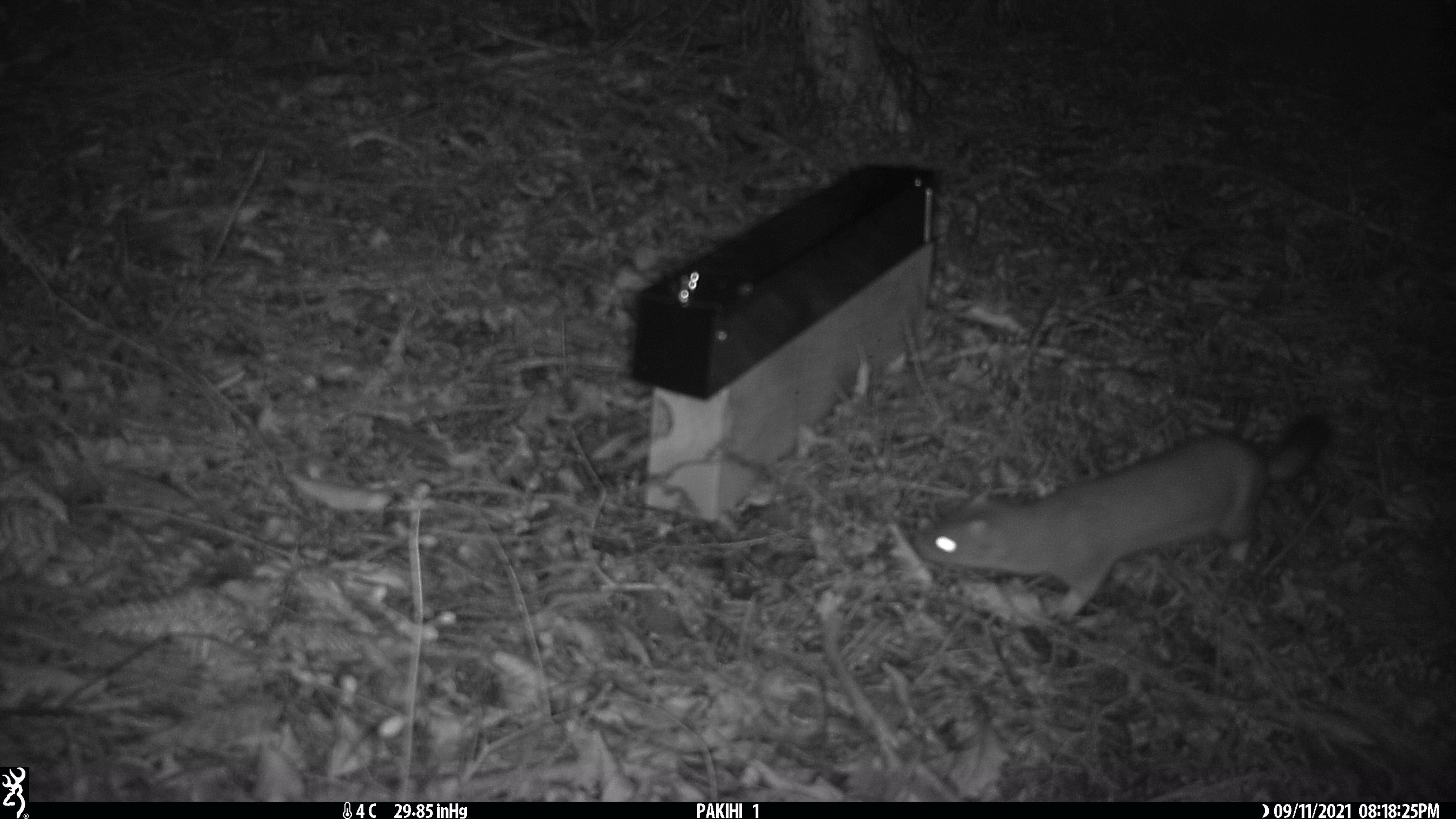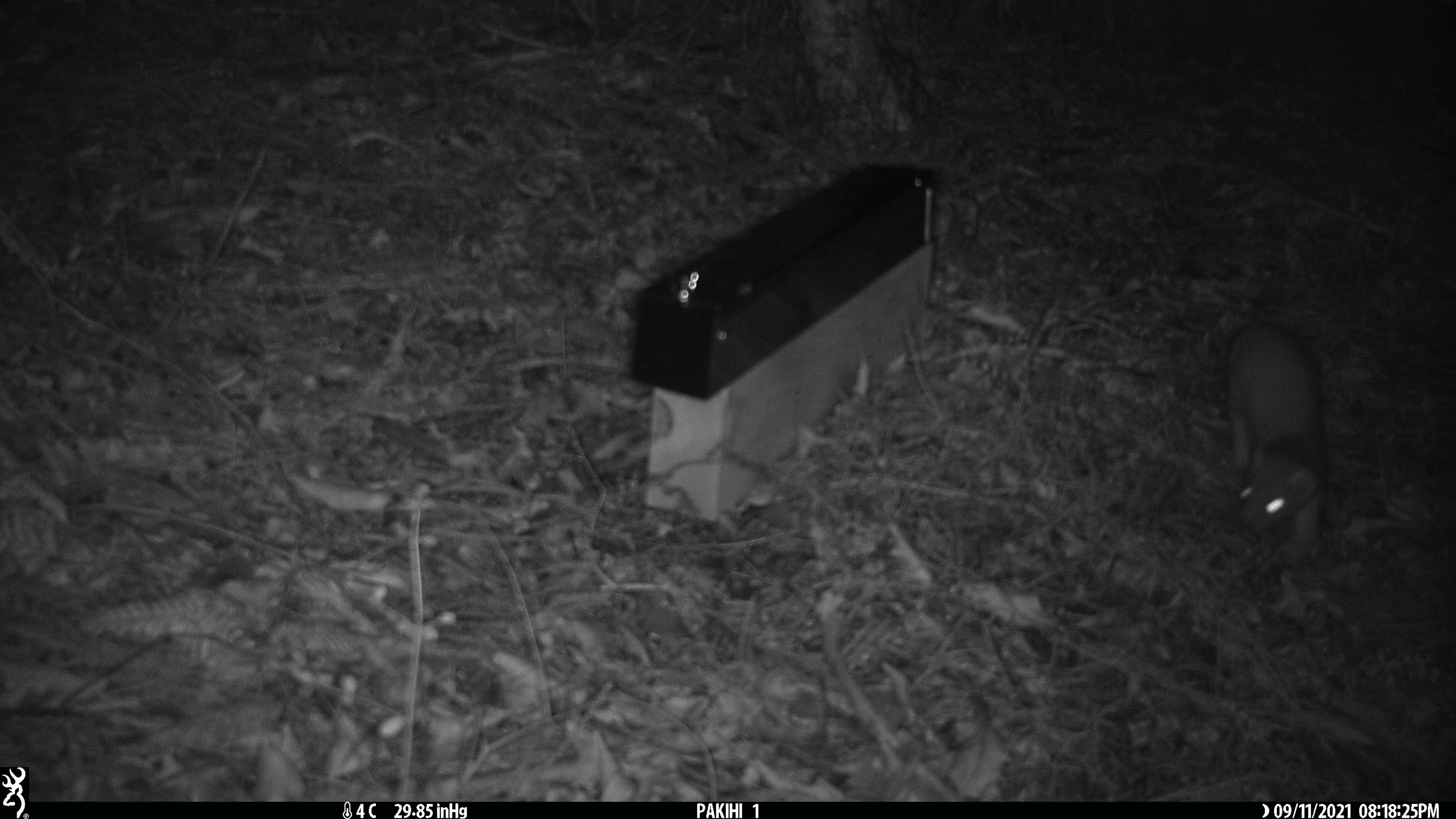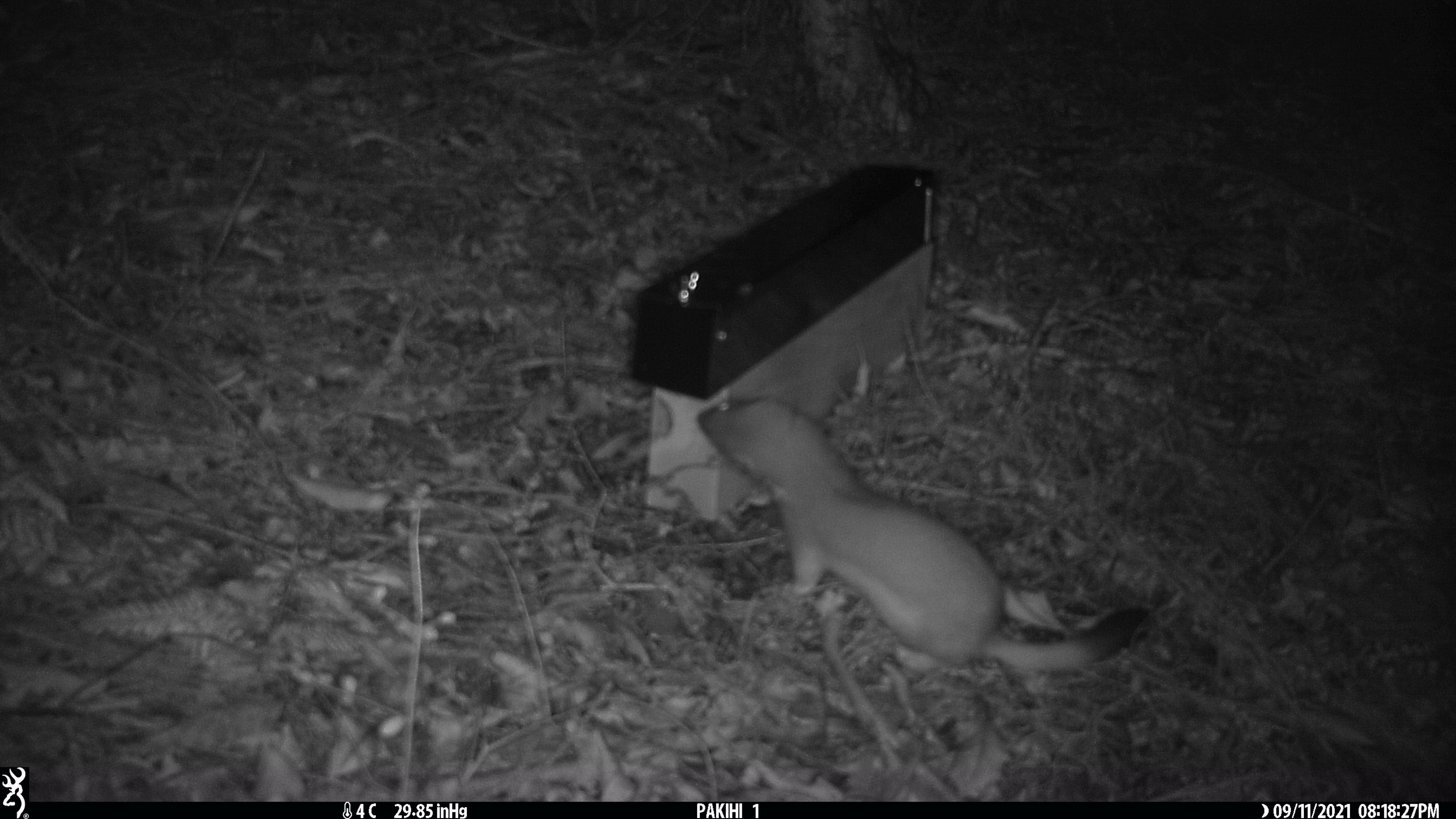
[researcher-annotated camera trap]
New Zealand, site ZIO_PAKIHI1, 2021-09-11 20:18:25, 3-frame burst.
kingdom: Animalia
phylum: Chordata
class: Mammalia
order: Carnivora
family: Mustelidae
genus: Mustela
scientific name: Mustela erminea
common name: stoat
Stoat (Mustela erminea).